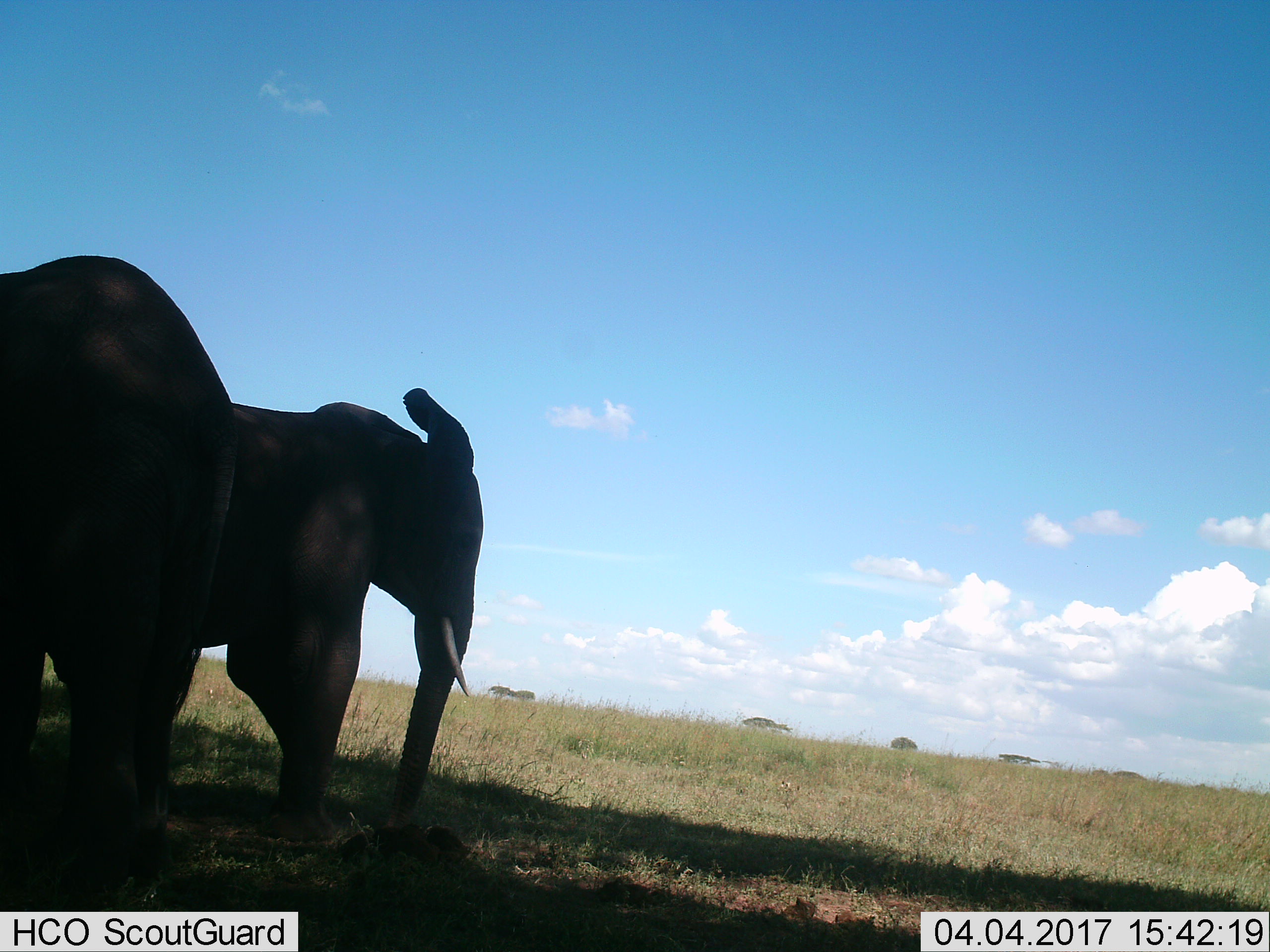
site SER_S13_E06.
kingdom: Animalia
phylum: Chordata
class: Mammalia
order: Proboscidea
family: Elephantidae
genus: Loxodonta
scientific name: Loxodonta africana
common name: african bush elephant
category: elephant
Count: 2.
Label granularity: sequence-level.